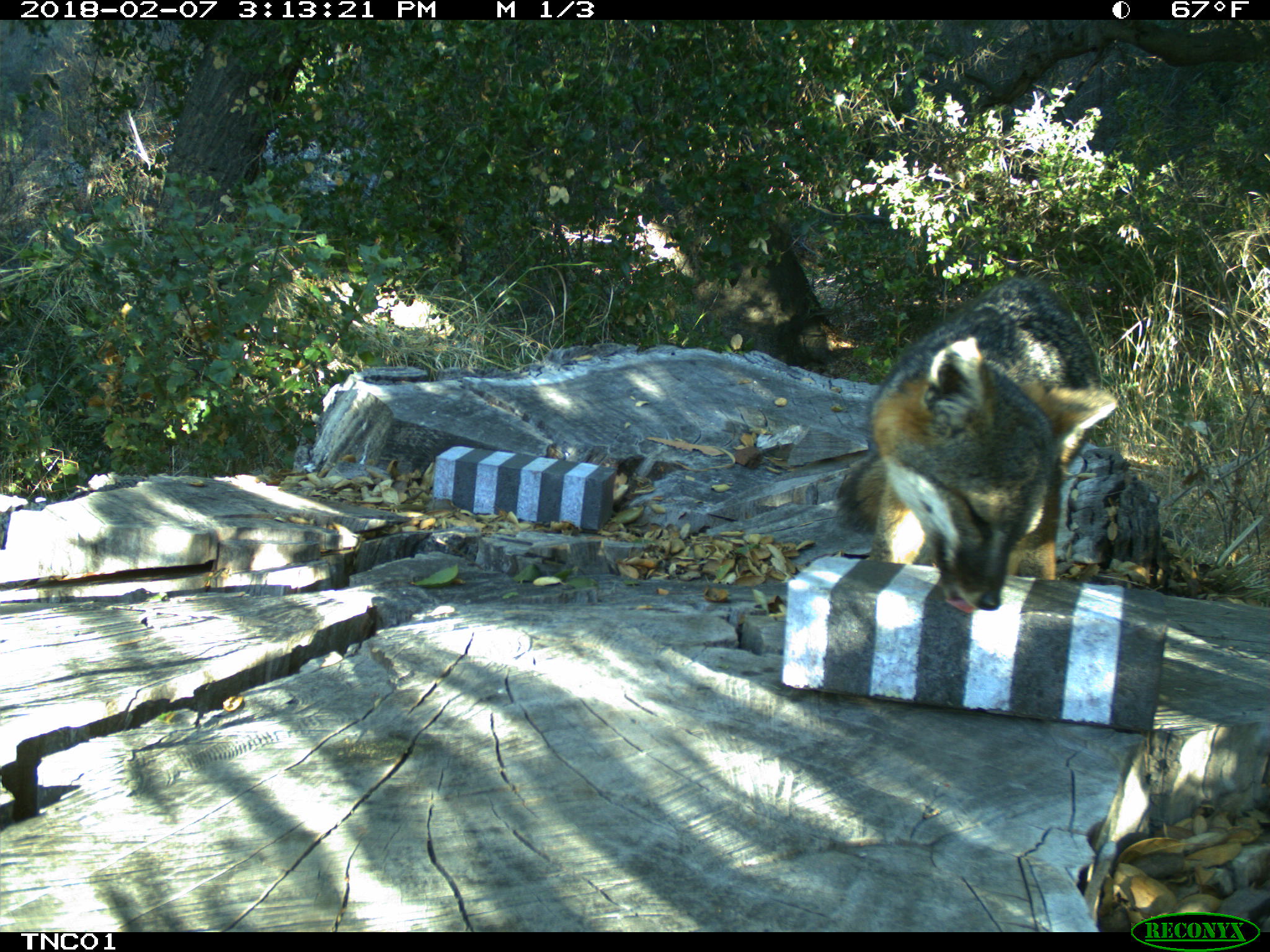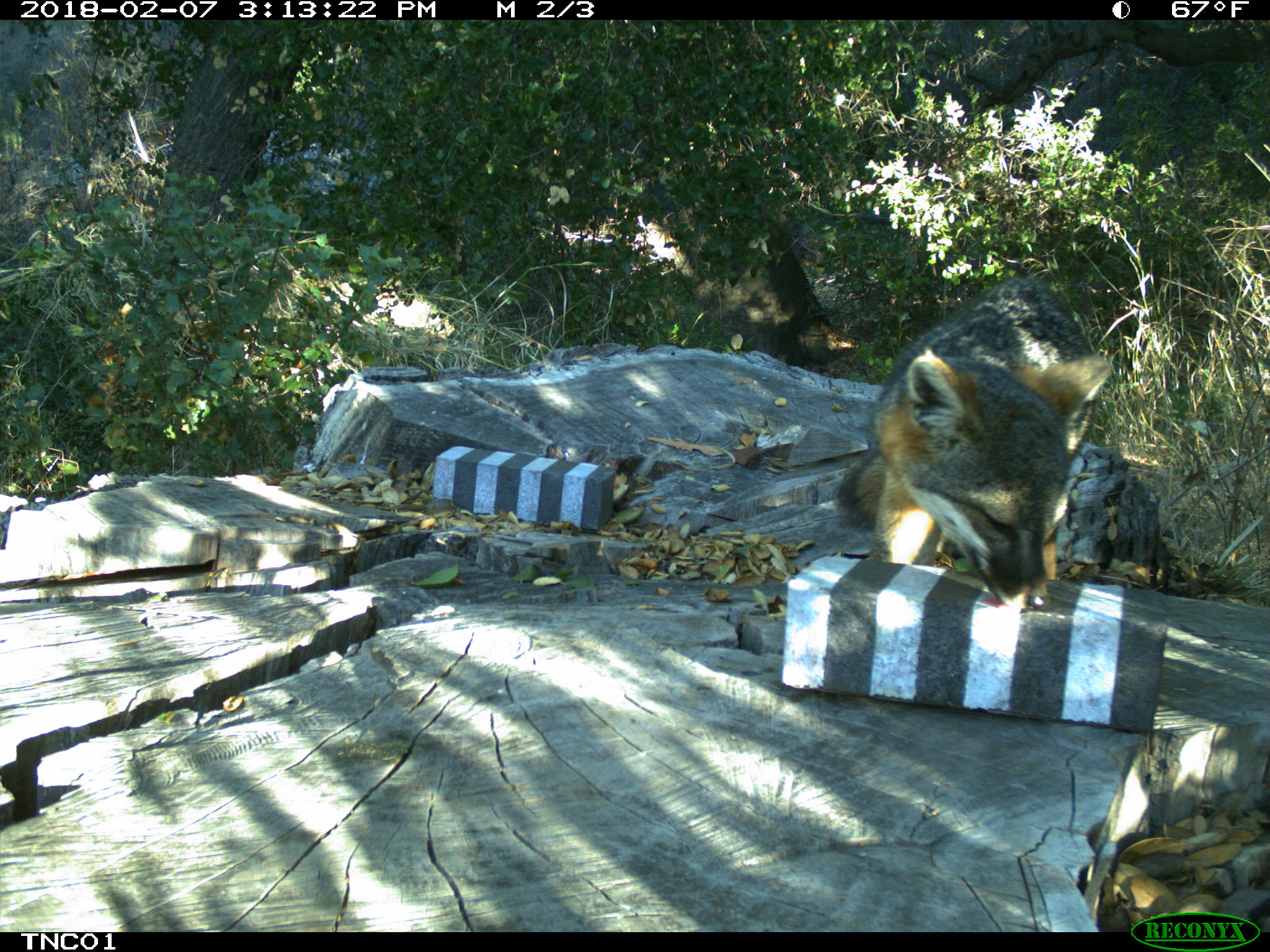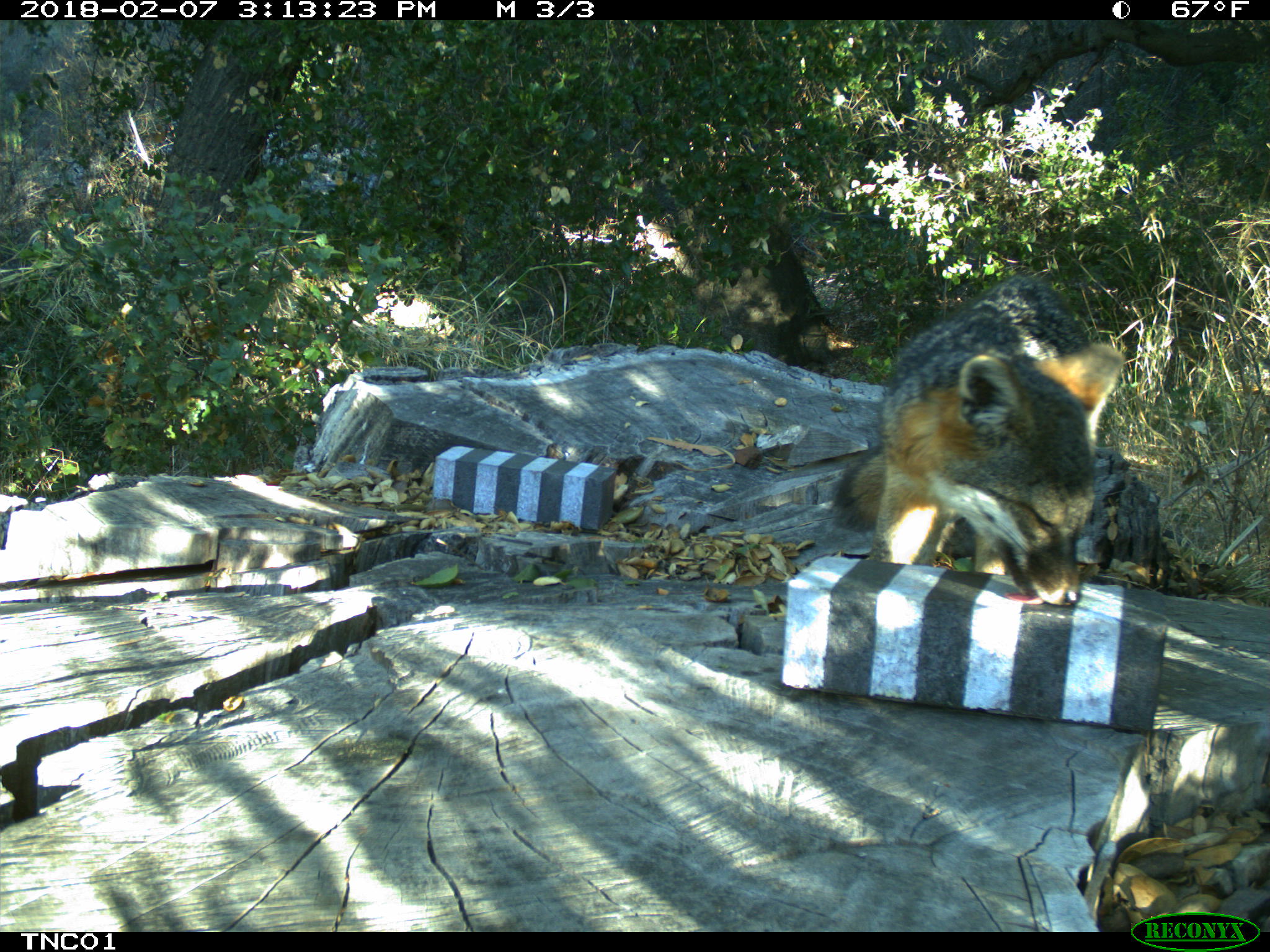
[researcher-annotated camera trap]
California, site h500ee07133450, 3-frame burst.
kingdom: Animalia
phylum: Chordata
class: Mammalia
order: Carnivora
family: Canidae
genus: Urocyon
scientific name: Urocyon littoralis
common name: island fox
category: fox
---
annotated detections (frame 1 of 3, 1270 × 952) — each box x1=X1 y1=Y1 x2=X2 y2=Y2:
fox: x1=835 y1=278 x2=1118 y2=614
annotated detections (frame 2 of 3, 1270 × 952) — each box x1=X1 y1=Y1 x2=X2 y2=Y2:
fox: x1=834 y1=275 x2=1112 y2=610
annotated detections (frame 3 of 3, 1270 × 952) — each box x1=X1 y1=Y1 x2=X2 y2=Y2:
fox: x1=835 y1=278 x2=1126 y2=608